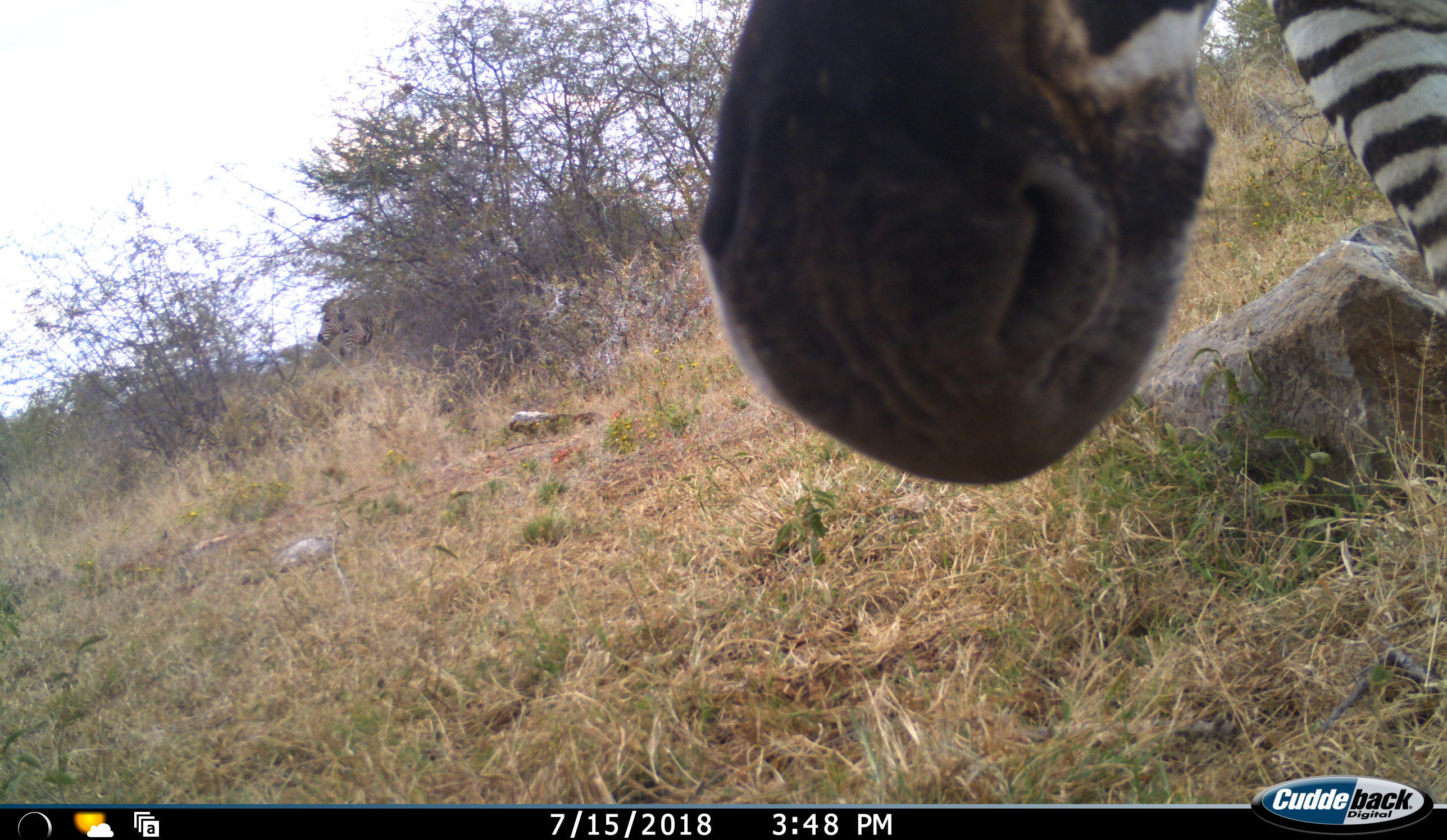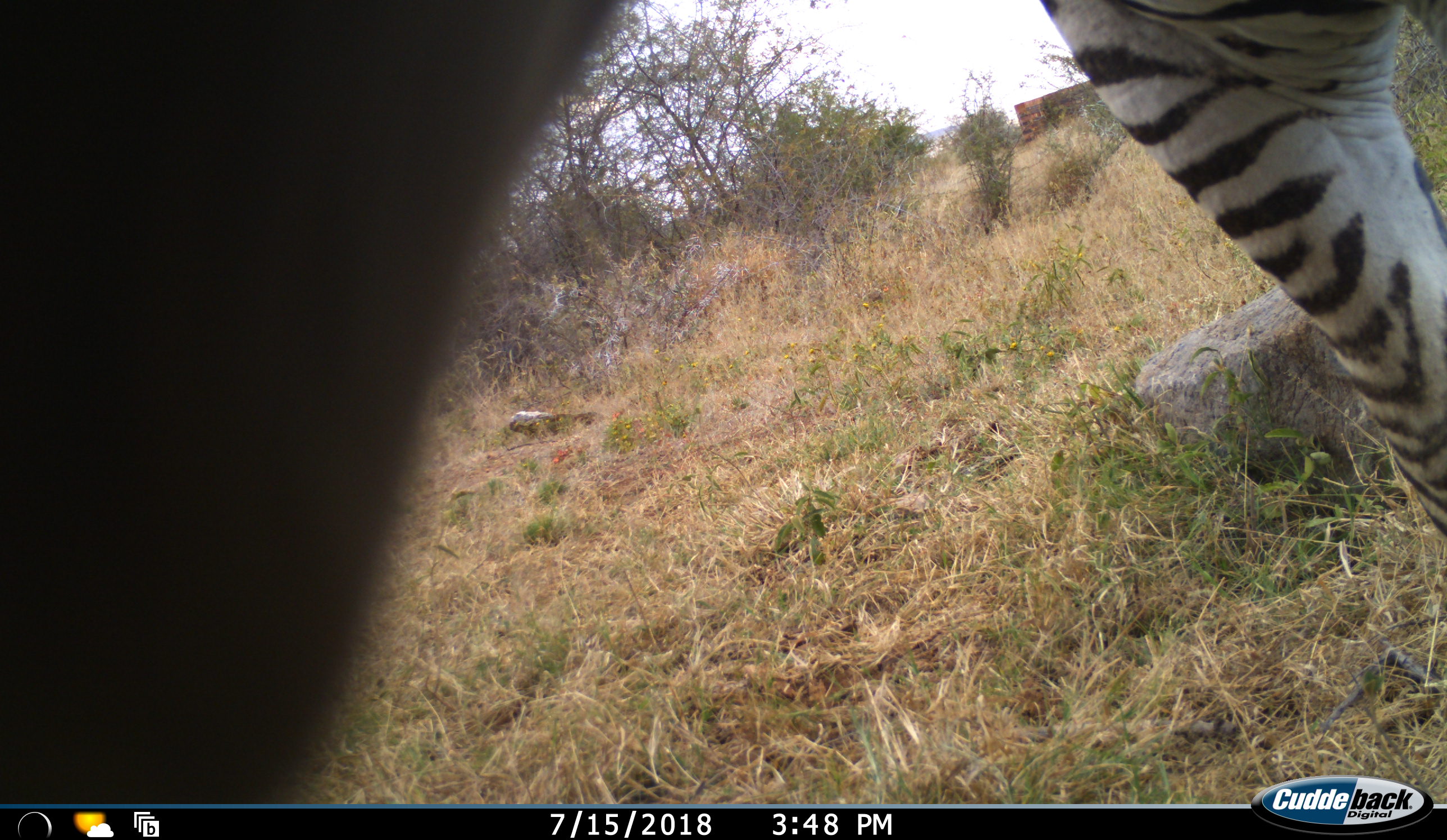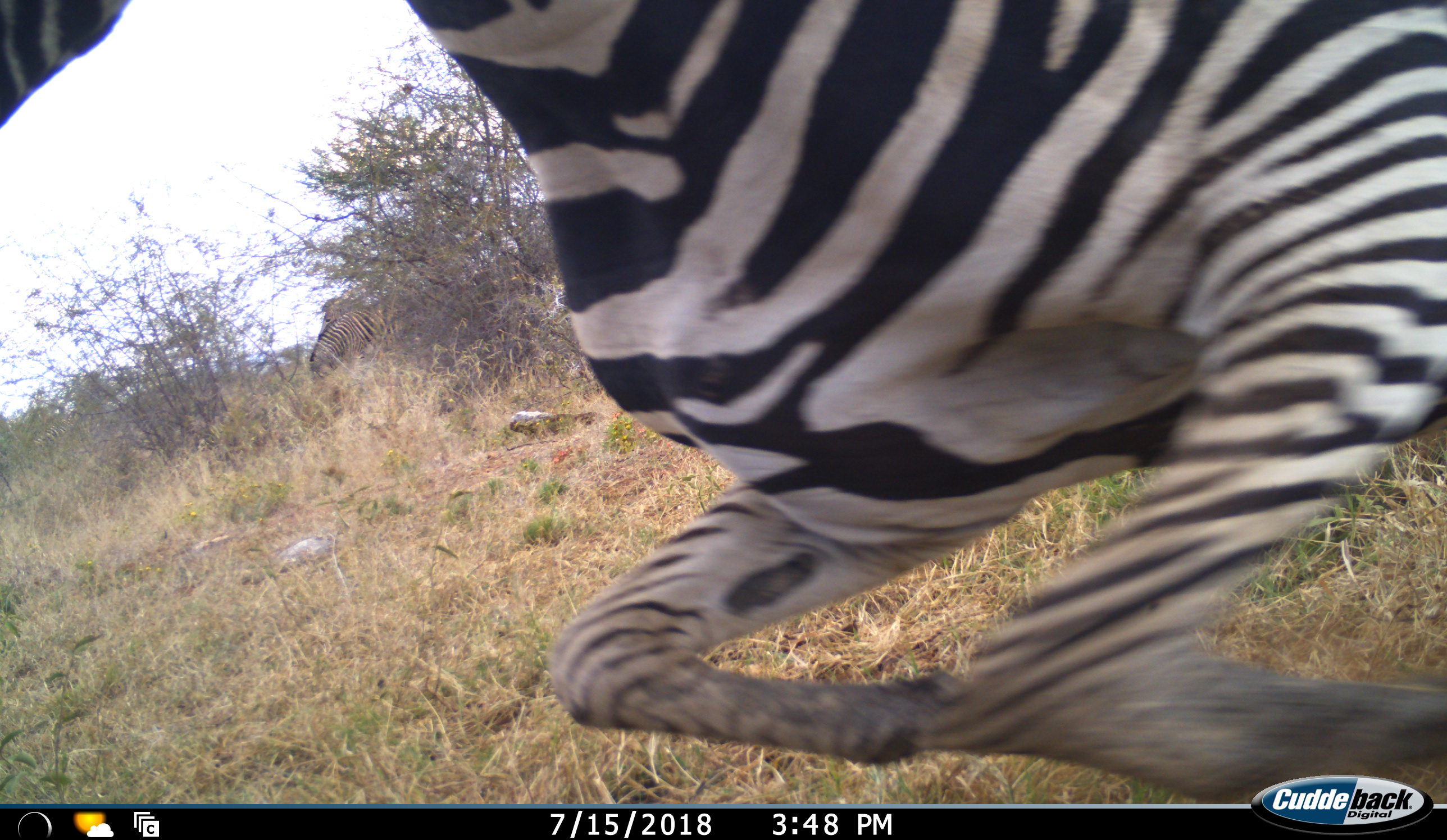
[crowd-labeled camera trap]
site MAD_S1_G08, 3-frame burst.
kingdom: Animalia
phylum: Chordata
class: Mammalia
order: Perissodactyla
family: Equidae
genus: Equus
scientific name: Equus quagga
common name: plains zebra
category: zebraplains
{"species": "zebraplains (plains zebra) (Equus quagga)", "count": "1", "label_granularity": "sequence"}